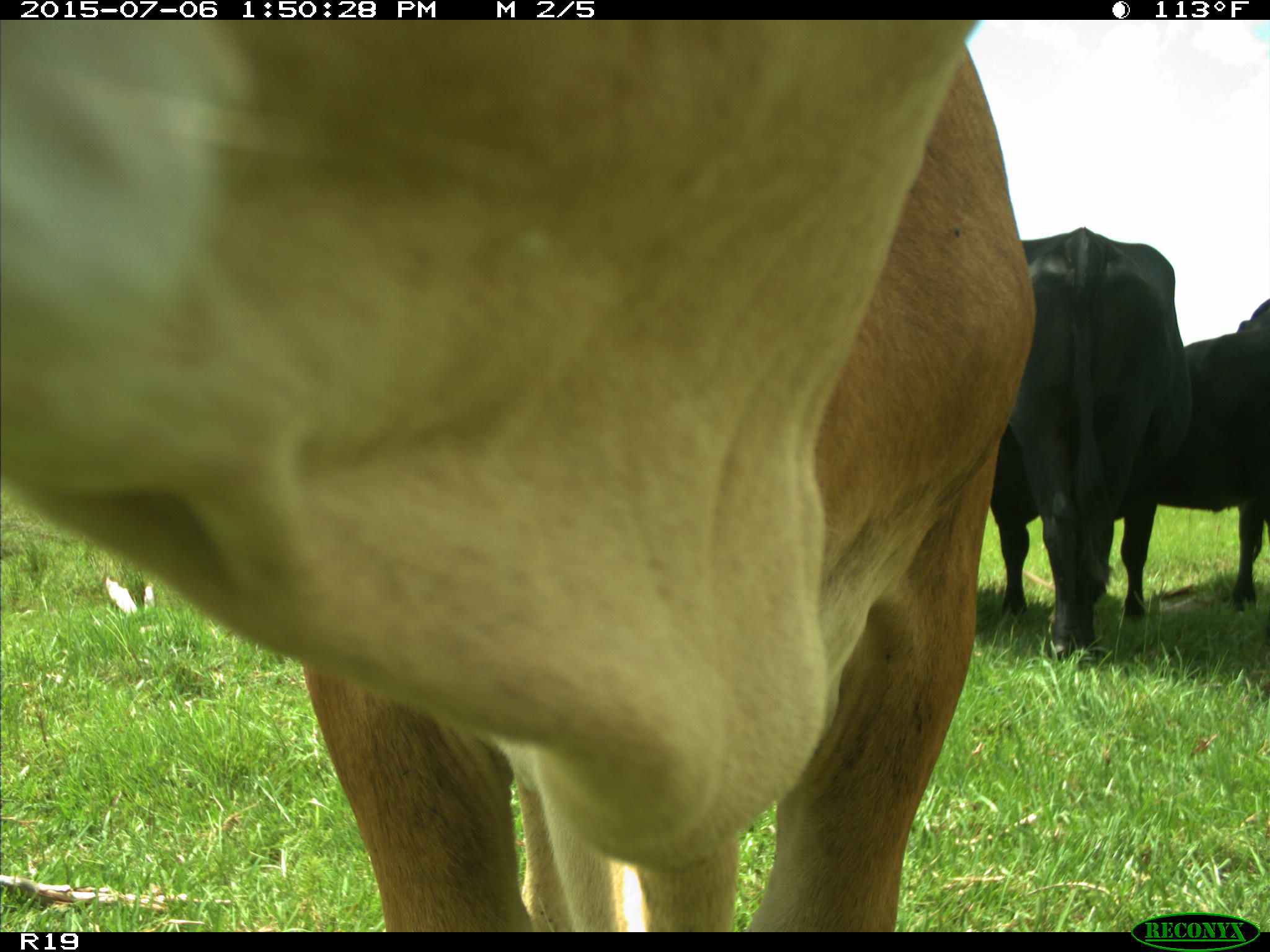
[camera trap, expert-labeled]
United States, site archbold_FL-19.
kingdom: Animalia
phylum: Chordata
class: Mammalia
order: Artiodactyla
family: Bovidae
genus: Bos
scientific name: Bos taurus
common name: domestic cow